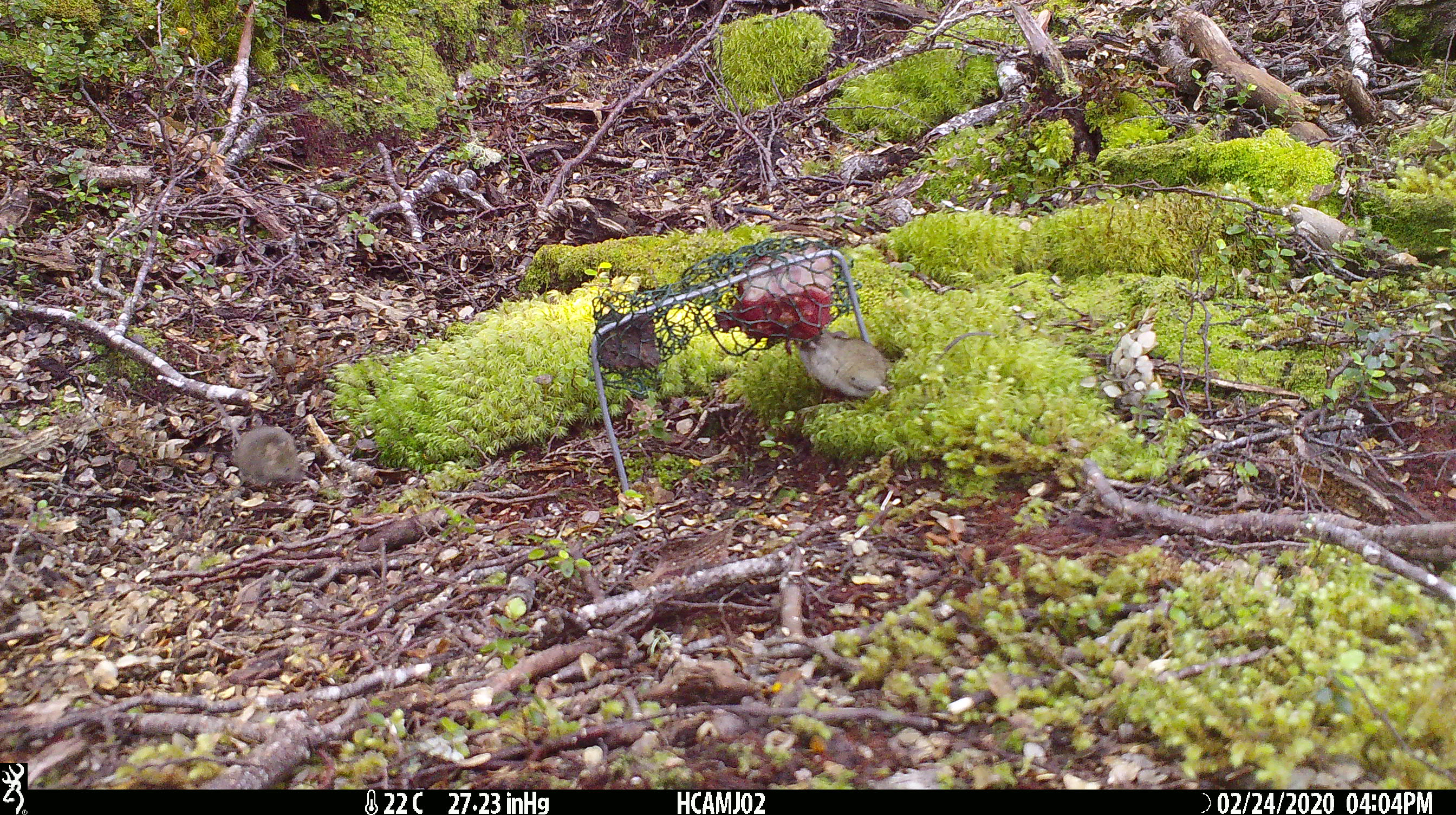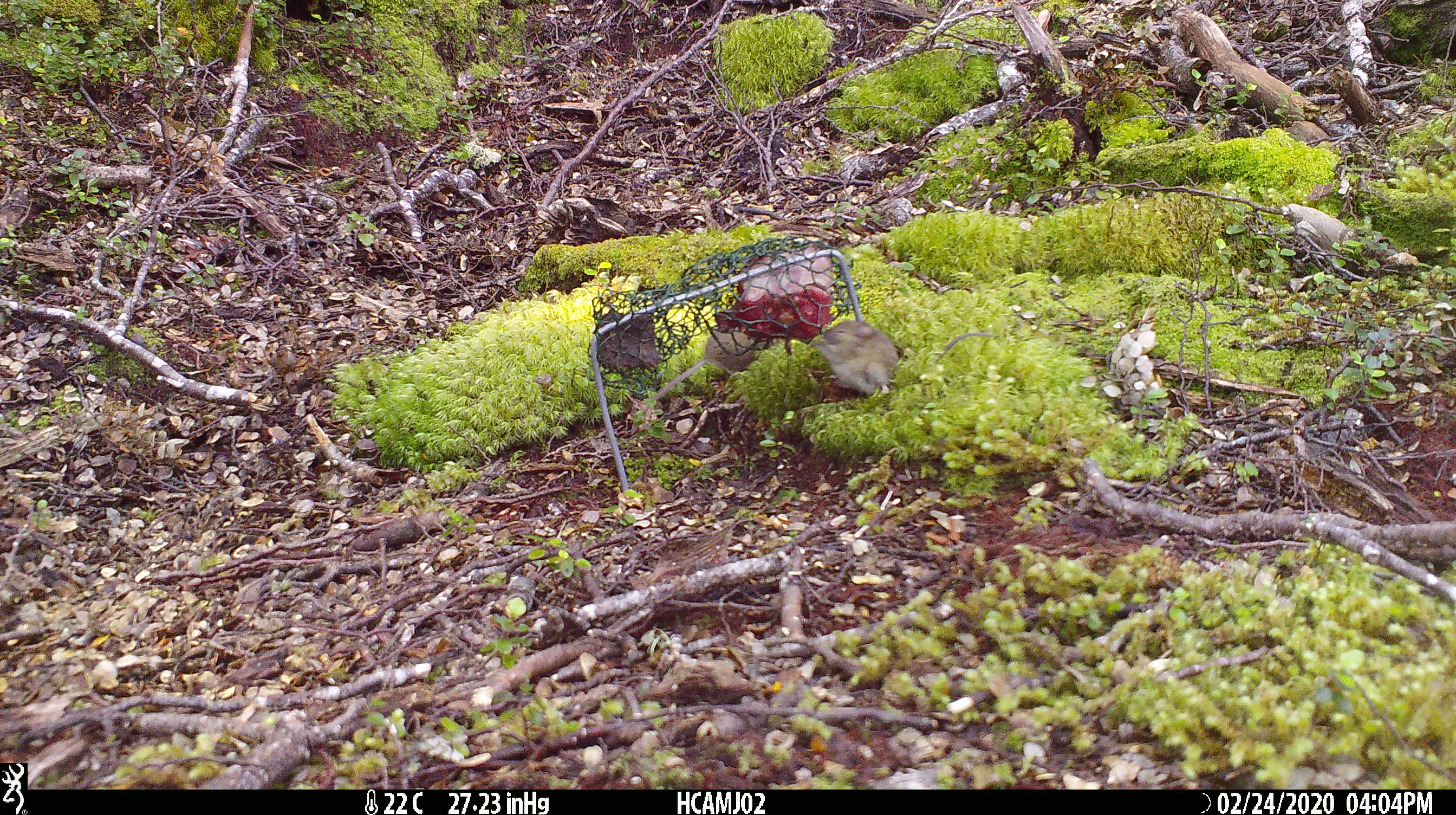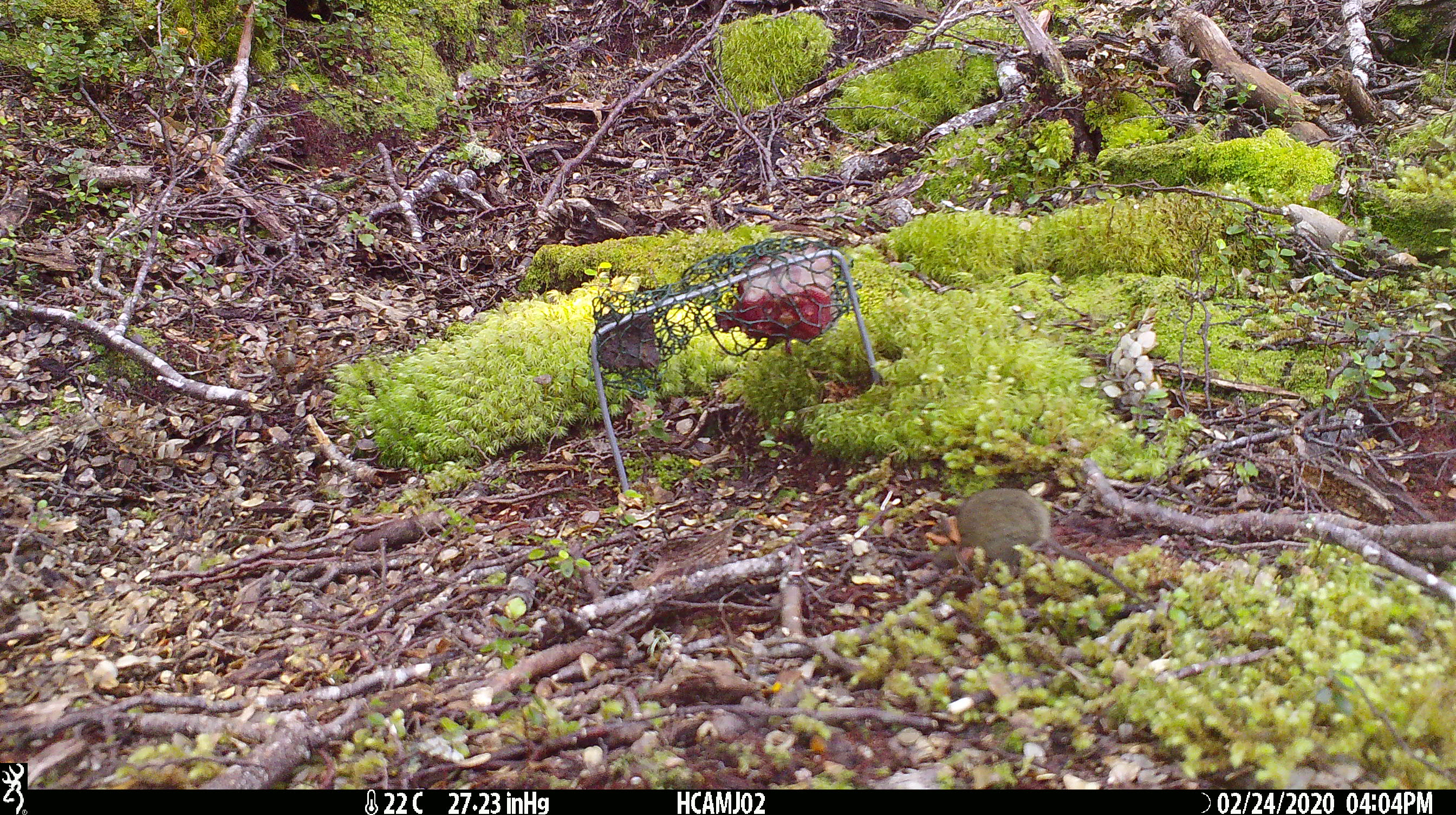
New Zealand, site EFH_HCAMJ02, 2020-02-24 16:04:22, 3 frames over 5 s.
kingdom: Animalia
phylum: Chordata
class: Mammalia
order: Rodentia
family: Muridae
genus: Mus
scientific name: Mus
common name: mouse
Mouse (Mus).